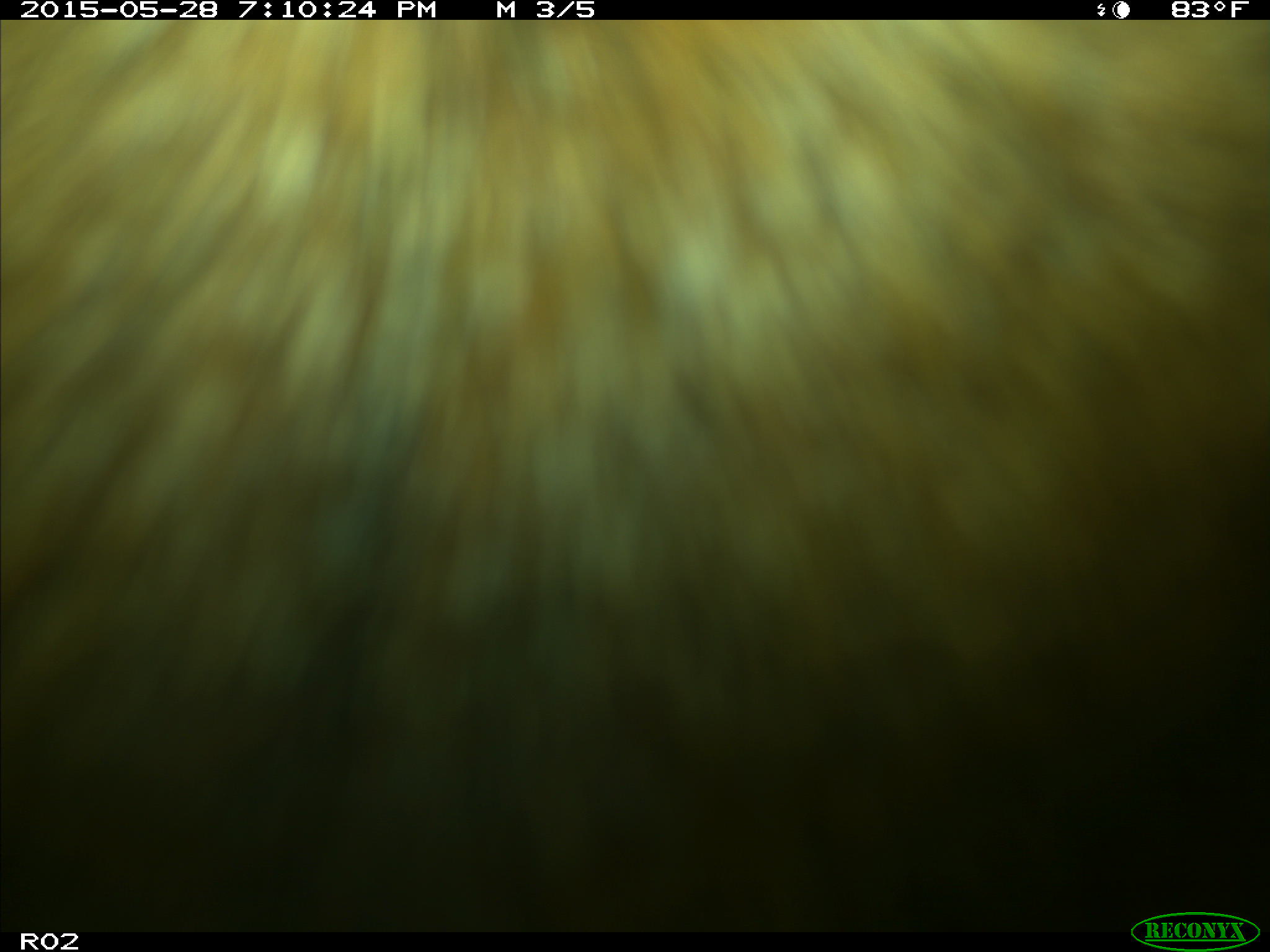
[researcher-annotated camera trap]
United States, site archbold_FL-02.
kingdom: Animalia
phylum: Chordata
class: Mammalia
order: Artiodactyla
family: Bovidae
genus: Bos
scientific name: Bos taurus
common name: domestic cow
Bos taurus (domestic cow).